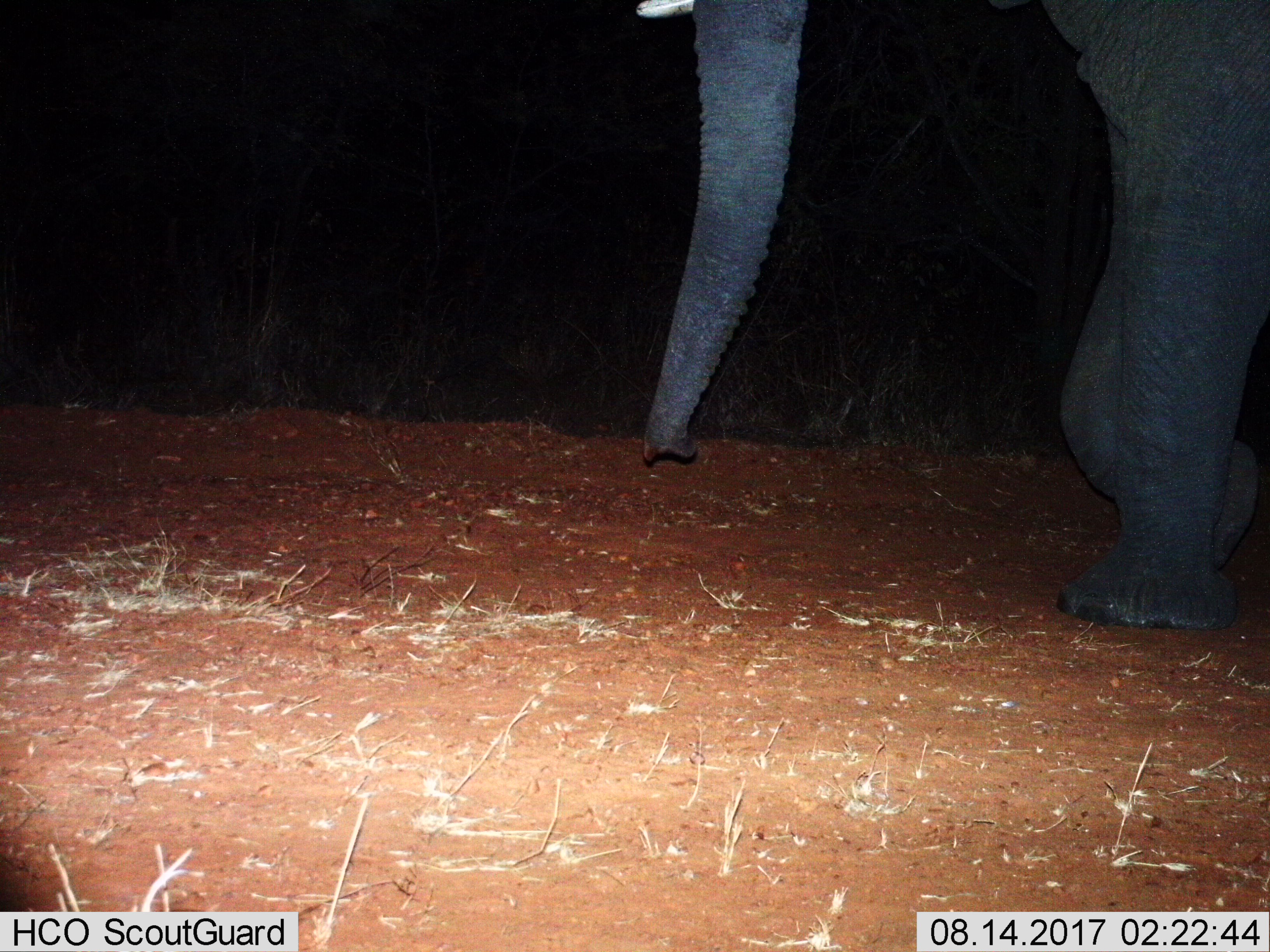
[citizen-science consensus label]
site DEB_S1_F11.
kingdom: Animalia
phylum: Chordata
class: Mammalia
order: Proboscidea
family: Elephantidae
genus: Loxodonta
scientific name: Loxodonta africana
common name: african bush elephant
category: elephant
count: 1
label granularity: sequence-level